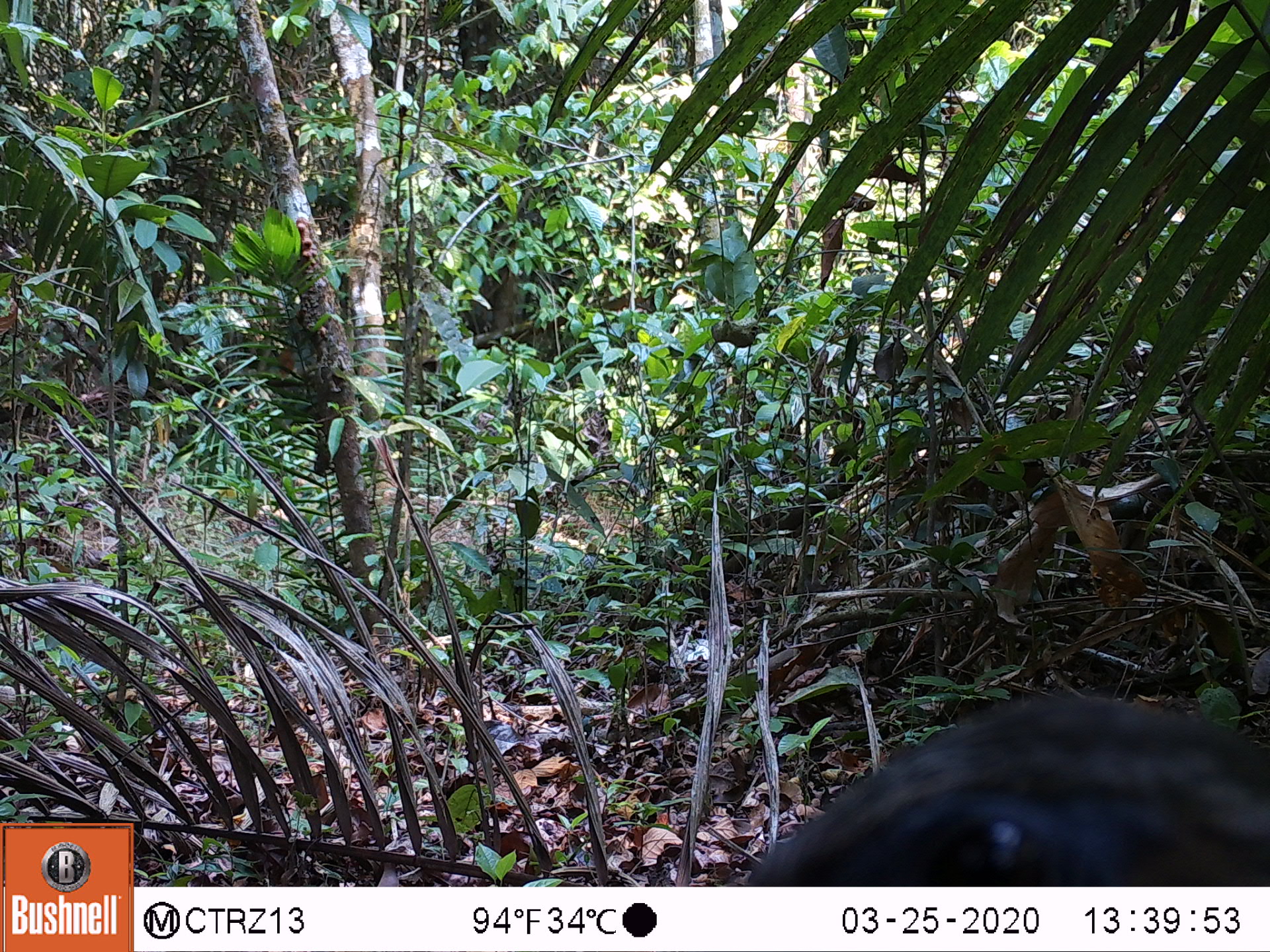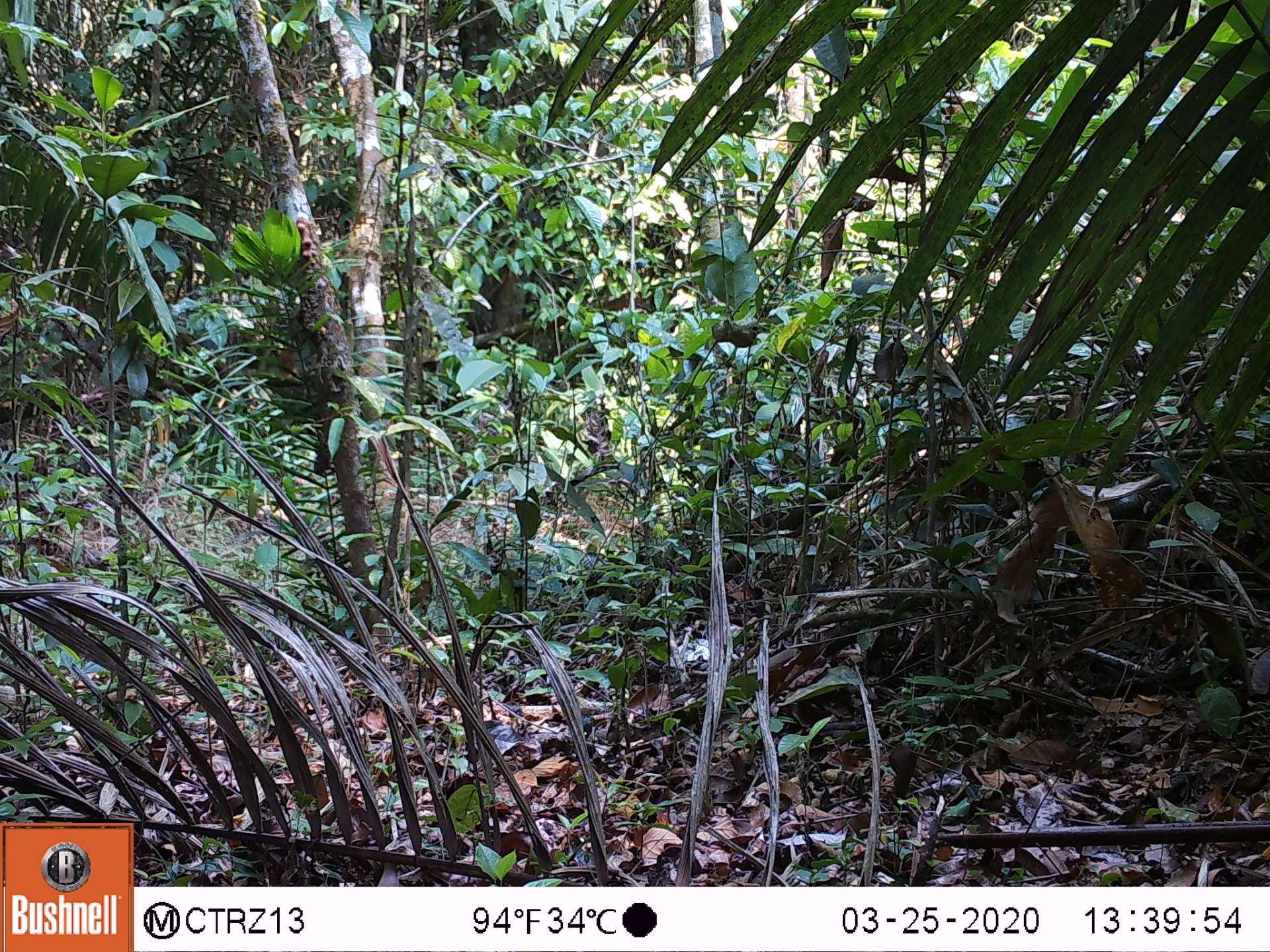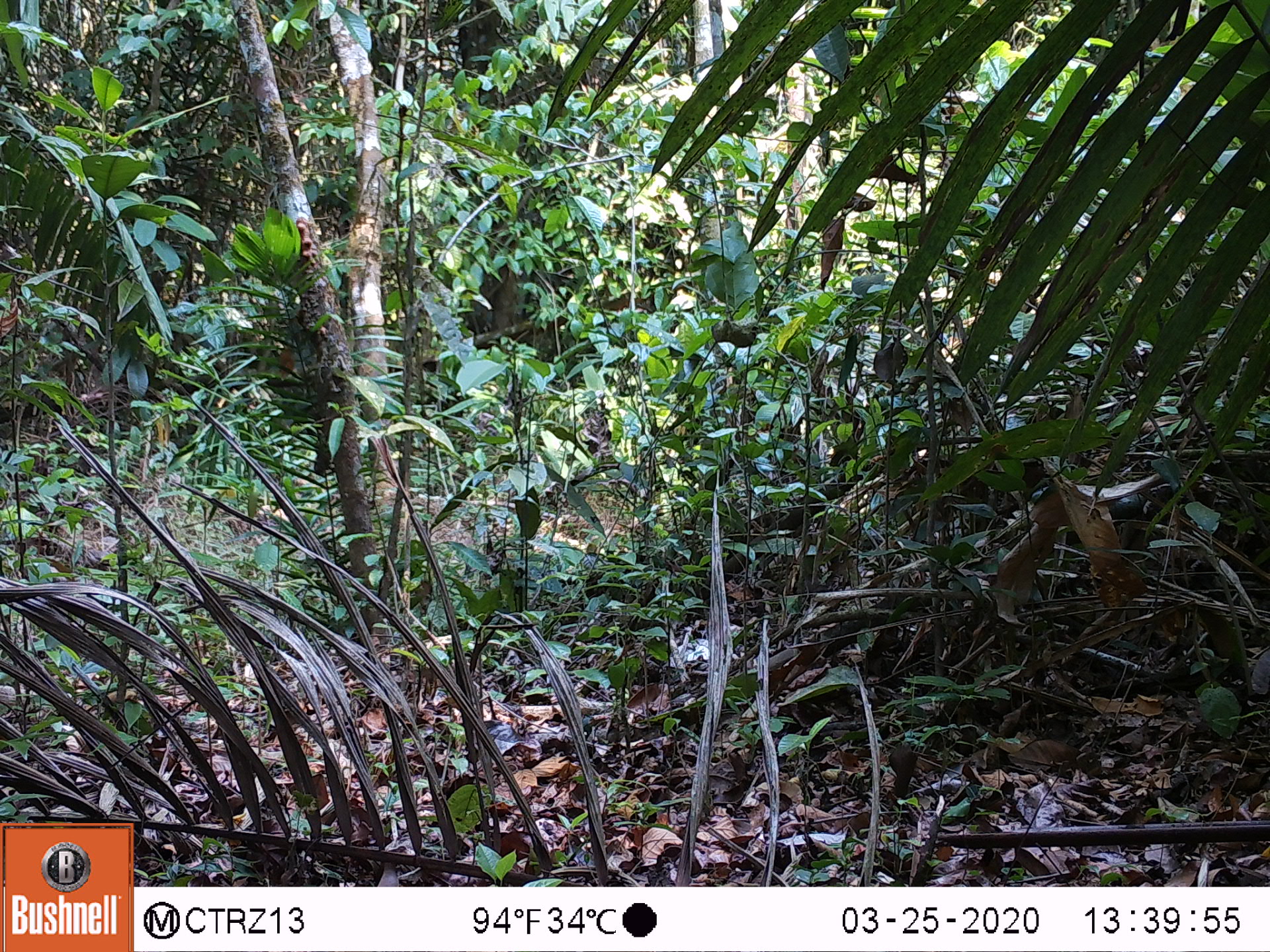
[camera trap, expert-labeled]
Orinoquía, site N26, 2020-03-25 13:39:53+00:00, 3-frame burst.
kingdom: Animalia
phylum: Chordata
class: Aves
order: Galliformes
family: Cracidae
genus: Penelope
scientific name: Penelope jacquacu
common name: spix's guan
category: spixs guan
Spixs guan (spix's guan) (Penelope jacquacu).